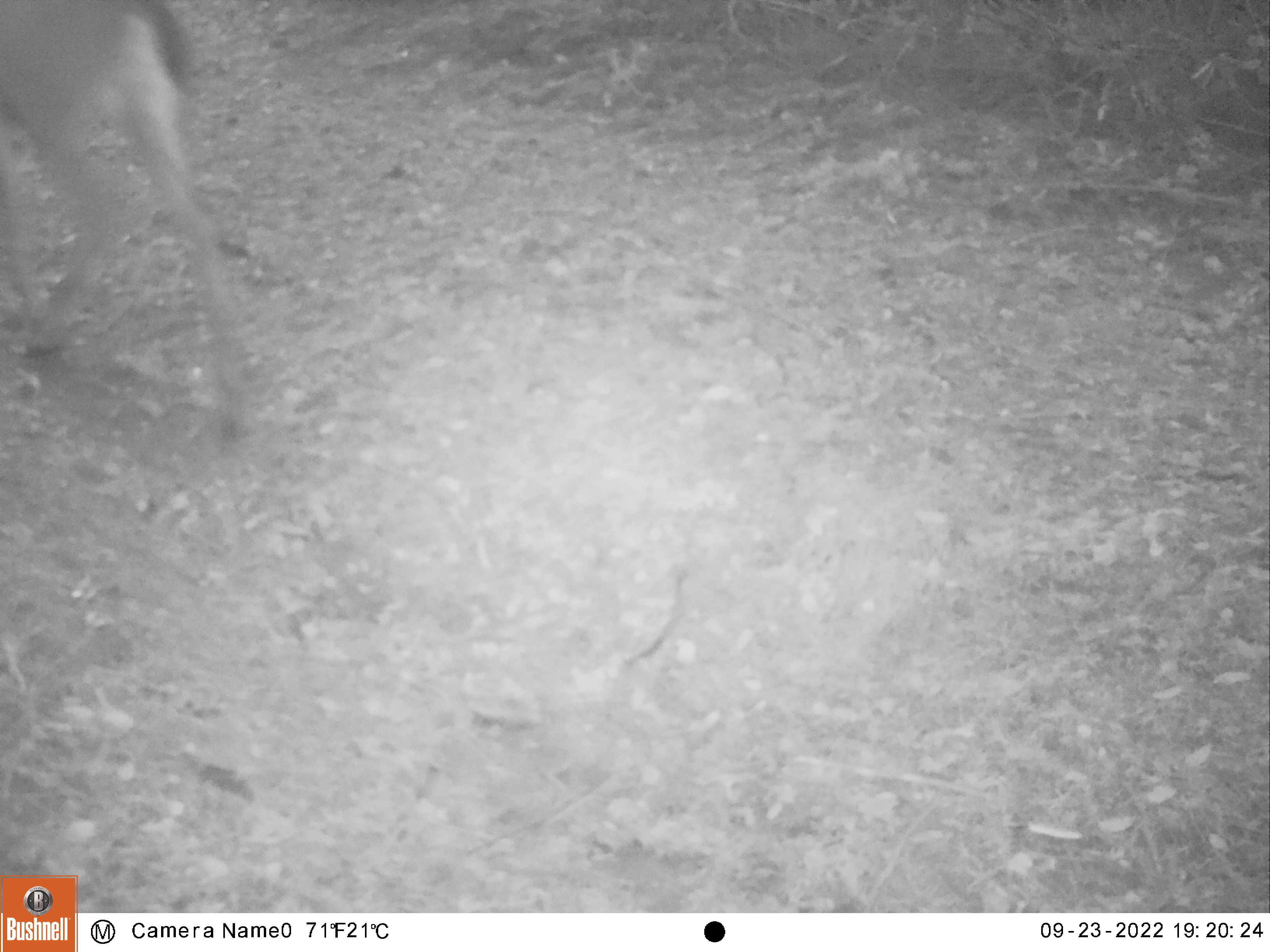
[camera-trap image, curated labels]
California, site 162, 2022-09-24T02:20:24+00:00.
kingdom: Animalia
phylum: Chordata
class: Mammalia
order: Artiodactyla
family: Cervidae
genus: Odocoileus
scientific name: Odocoileus hemionus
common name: mule deer